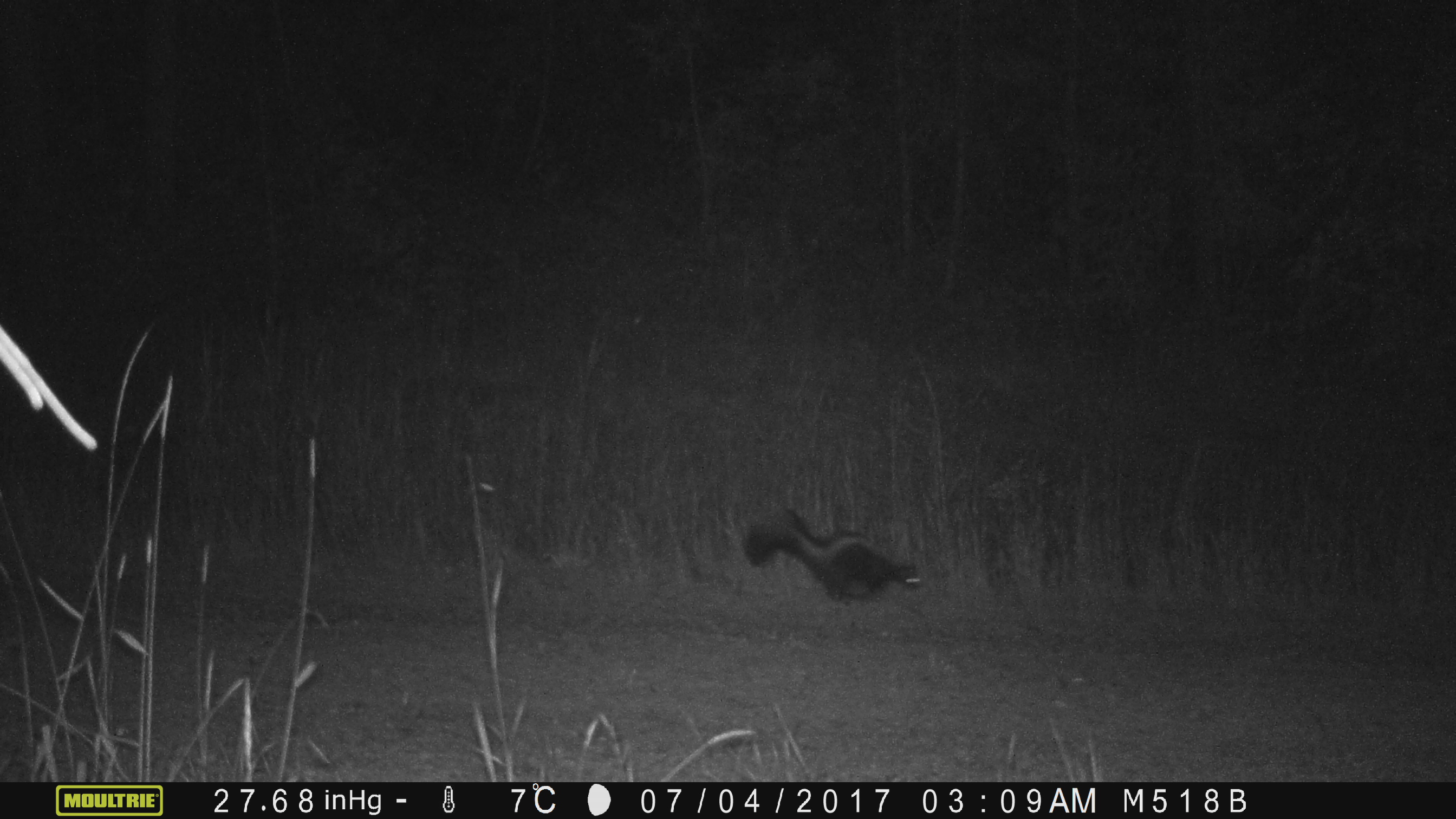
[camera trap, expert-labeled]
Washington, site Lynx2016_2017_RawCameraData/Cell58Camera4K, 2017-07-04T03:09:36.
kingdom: Animalia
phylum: Chordata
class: Mammalia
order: Carnivora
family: Mephitidae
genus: Mephitis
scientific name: Mephitis mephitis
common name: striped skunk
Mephitis mephitis (striped skunk). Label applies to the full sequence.